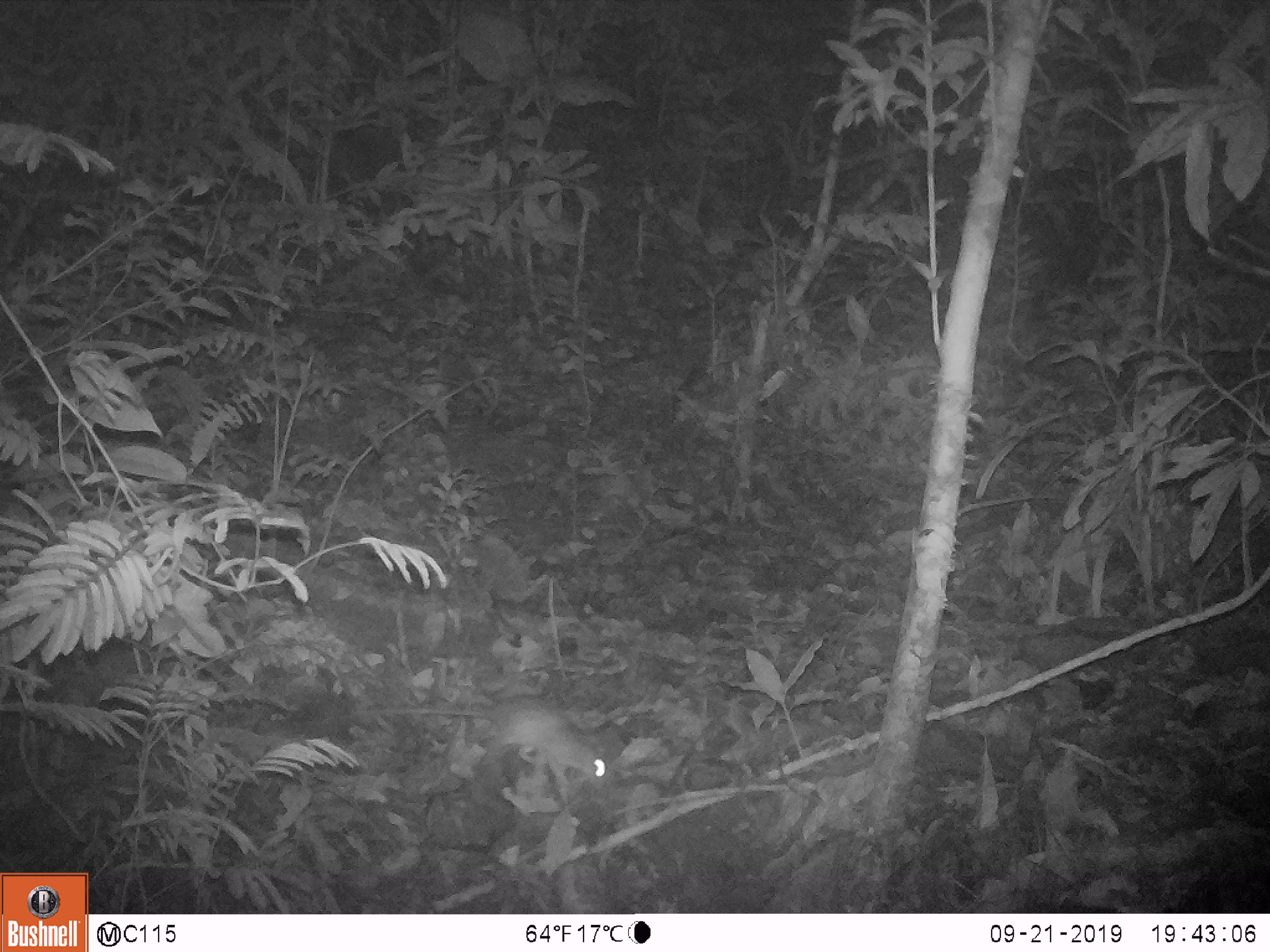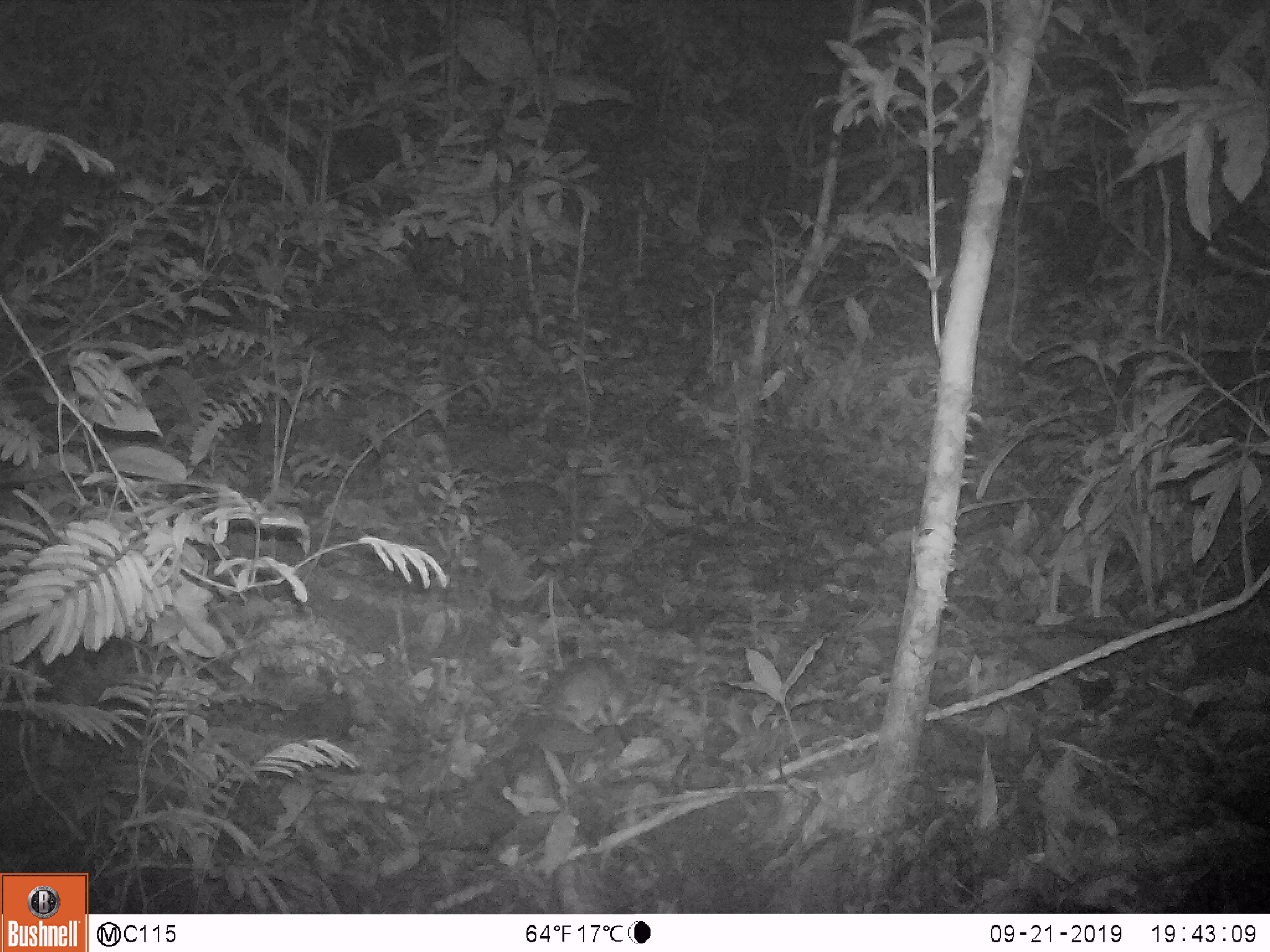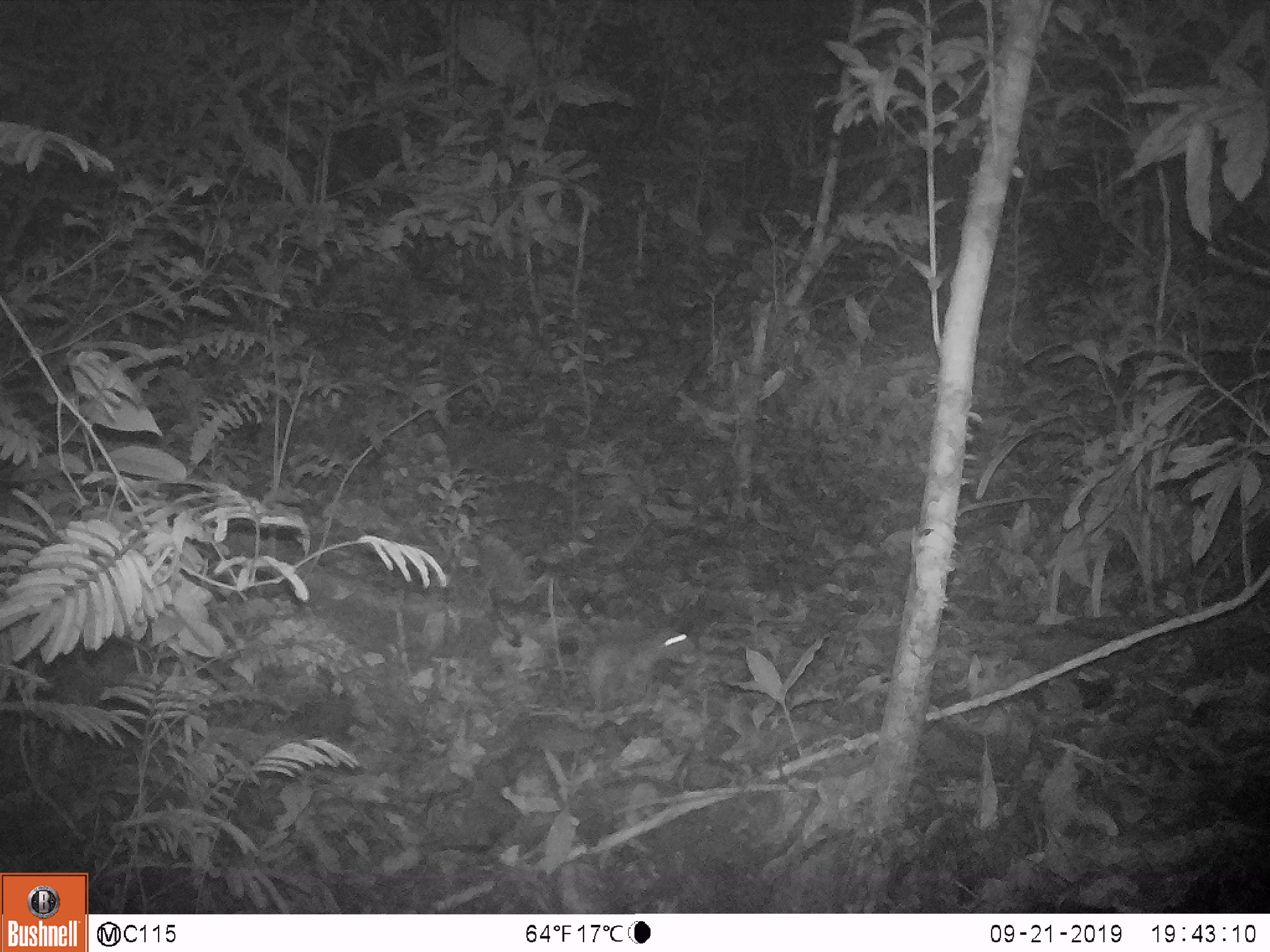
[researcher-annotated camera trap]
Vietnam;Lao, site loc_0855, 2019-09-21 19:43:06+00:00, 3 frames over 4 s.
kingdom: Animalia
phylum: Chordata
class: Mammalia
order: Rodentia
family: Muridae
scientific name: Muridae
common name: old-world mice and rats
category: unidentified murid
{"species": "unidentified murid (old-world mice and rats) (Muridae)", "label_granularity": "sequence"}